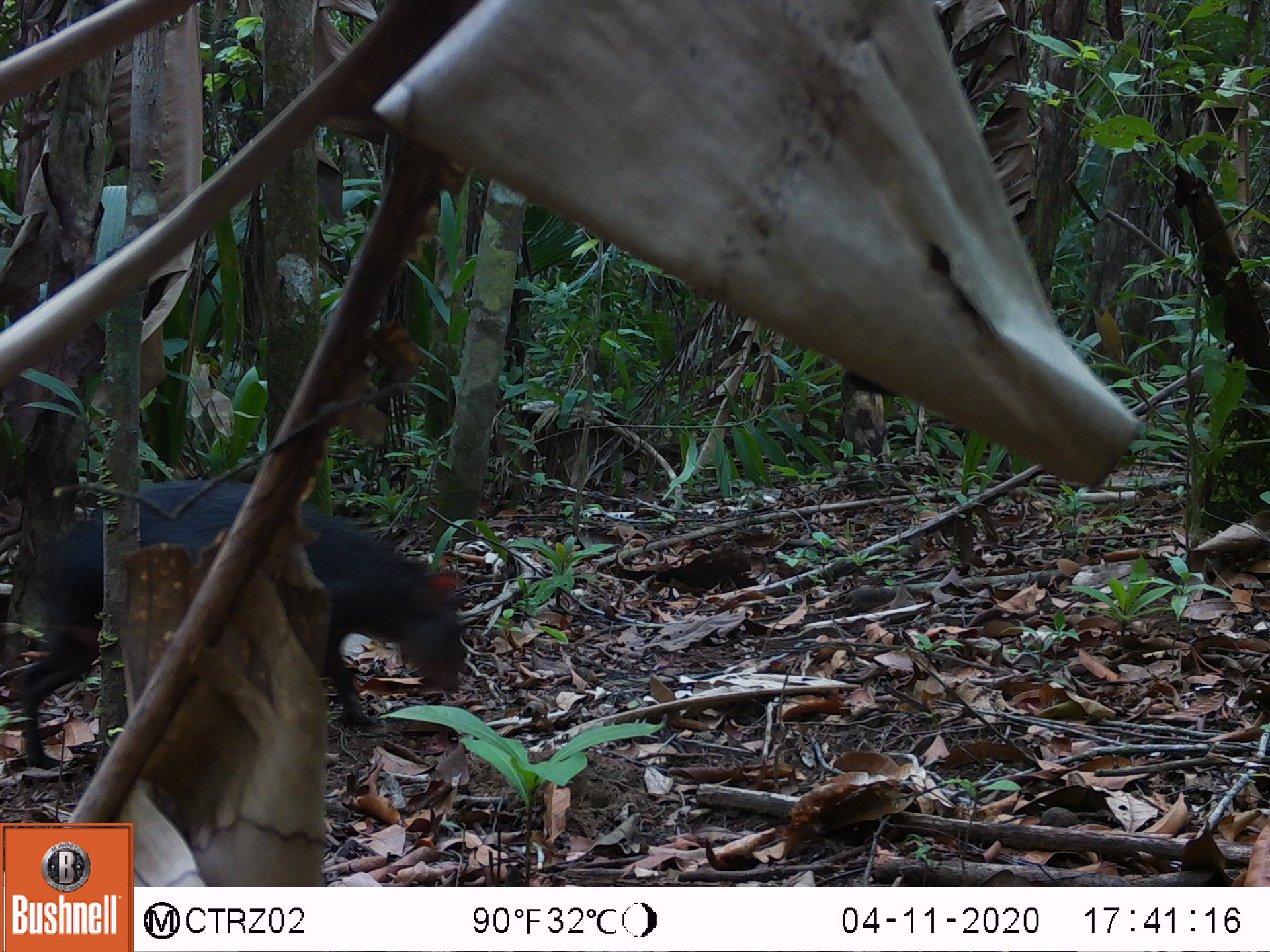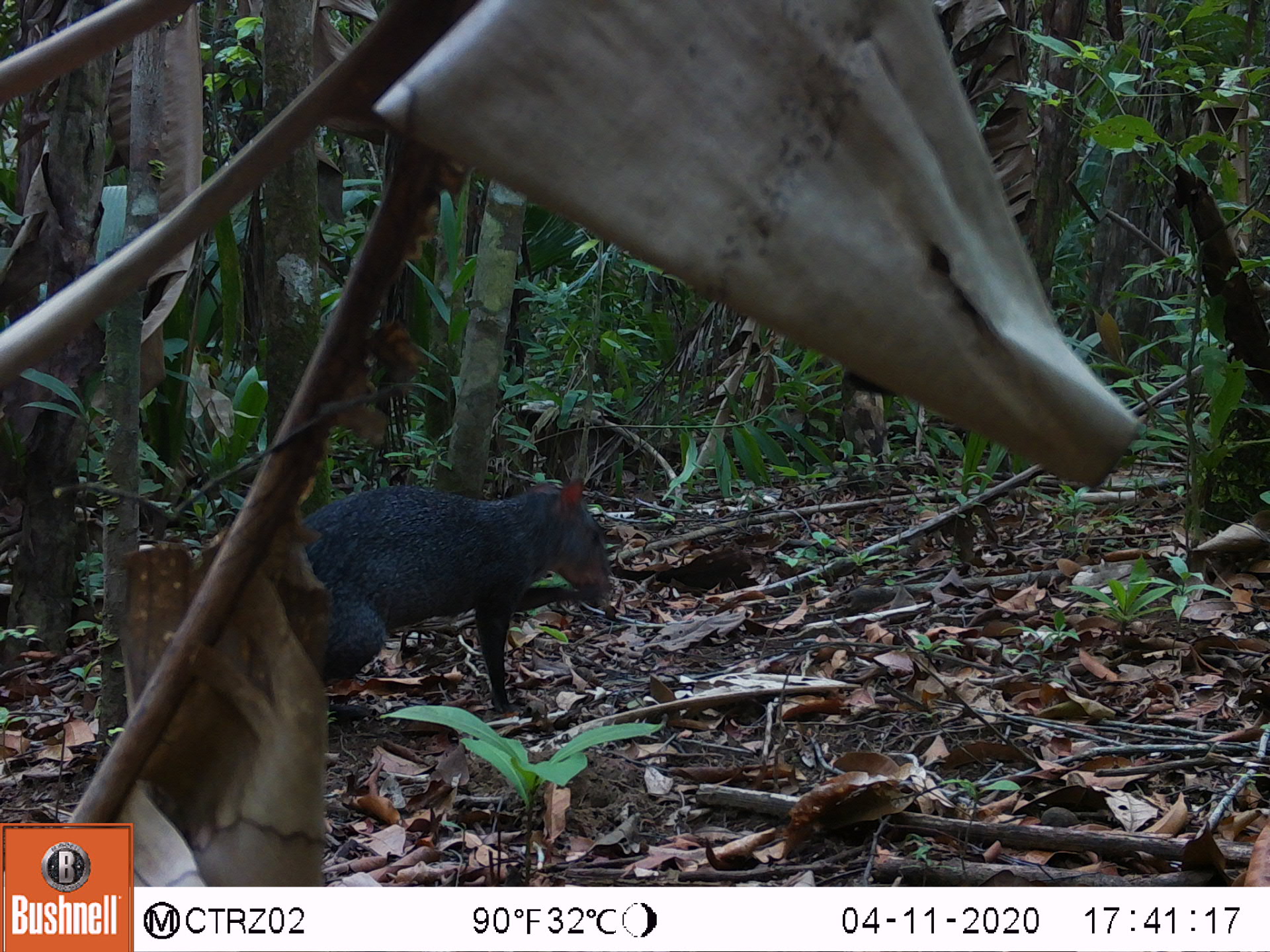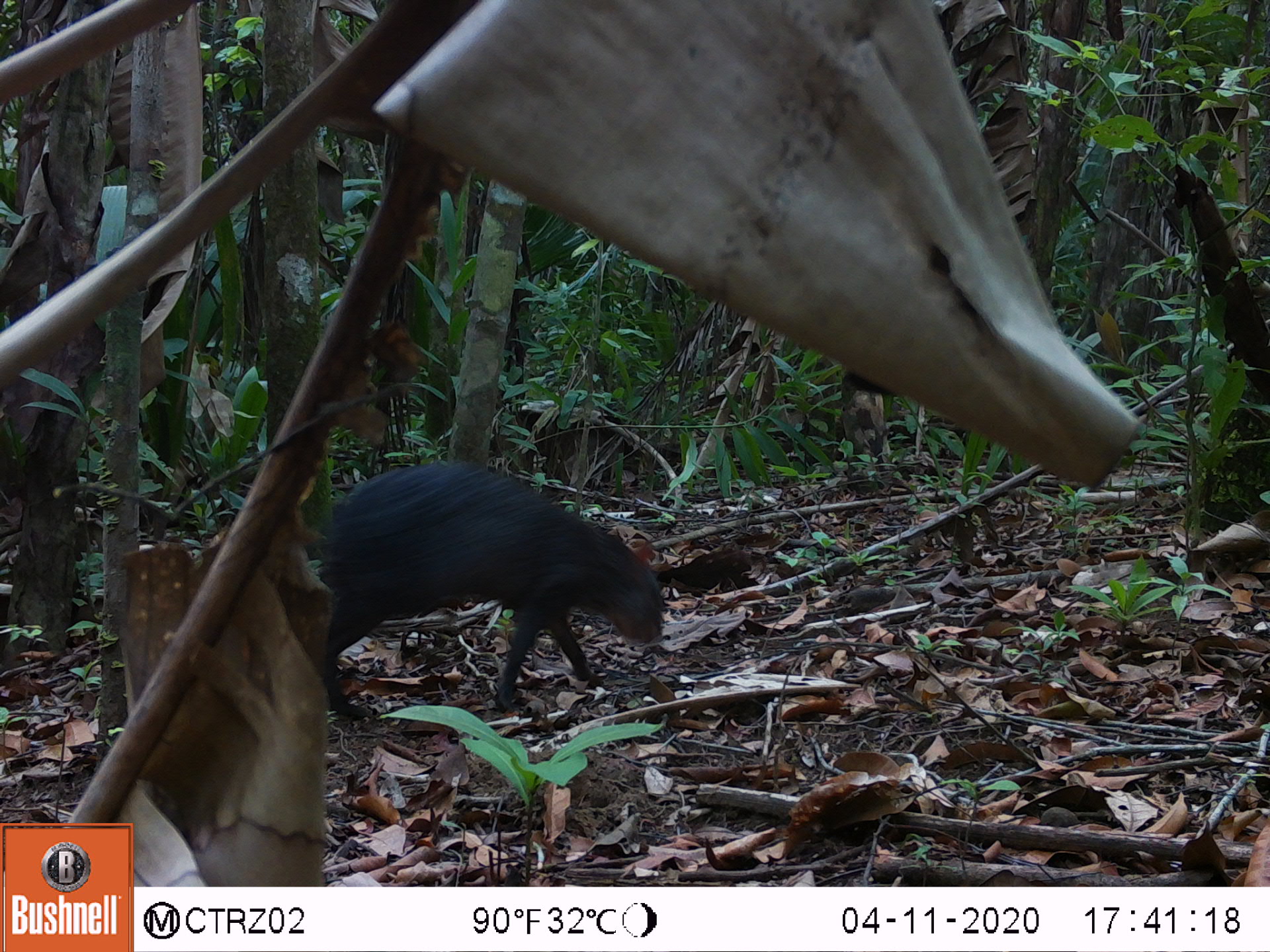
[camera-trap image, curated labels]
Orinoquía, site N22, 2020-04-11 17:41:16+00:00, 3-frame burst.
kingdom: Animalia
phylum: Chordata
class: Mammalia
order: Rodentia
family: Dasyproctidae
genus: Dasyprocta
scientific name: Dasyprocta fuliginosa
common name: black agouti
Black agouti (Dasyprocta fuliginosa).